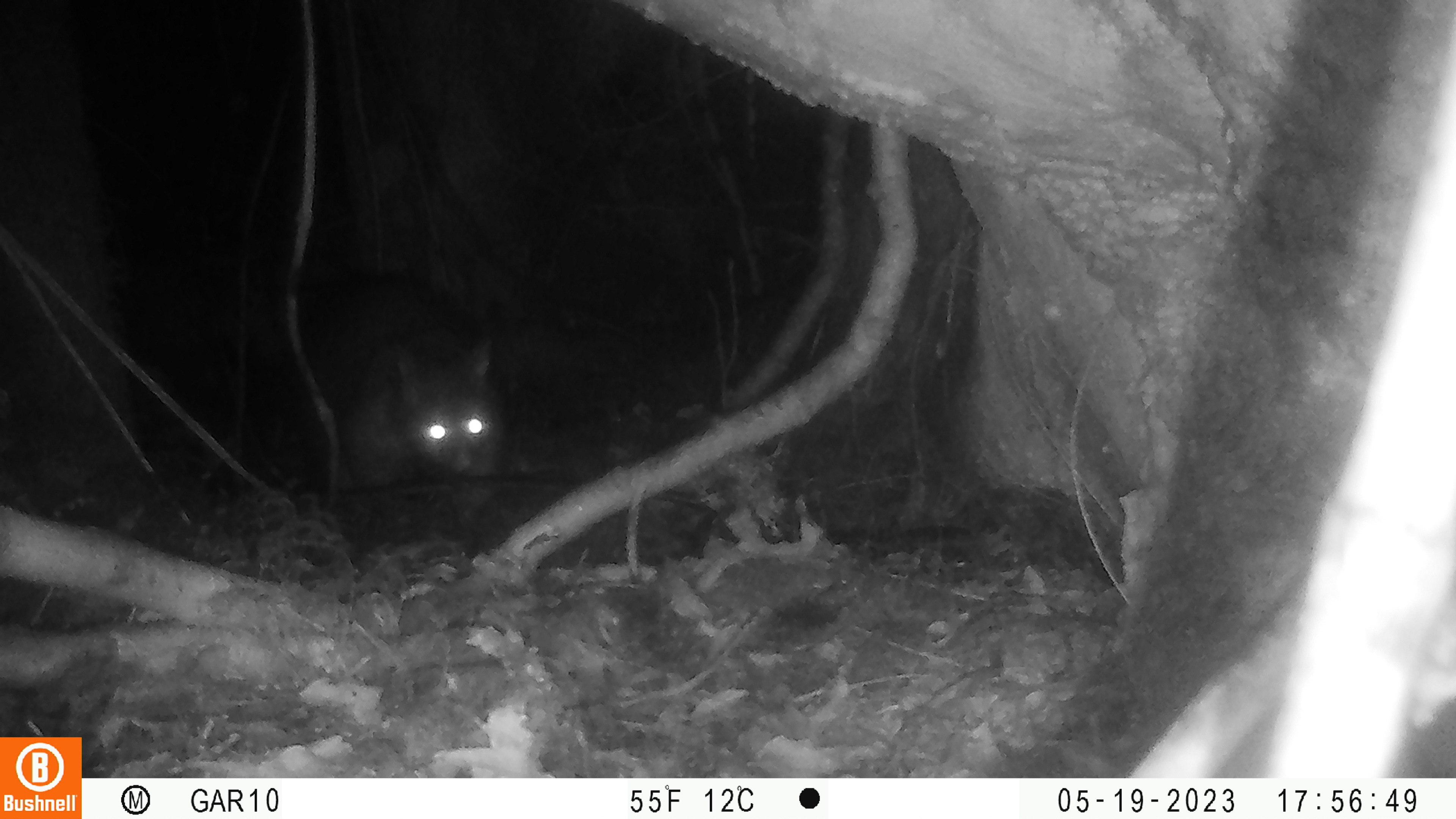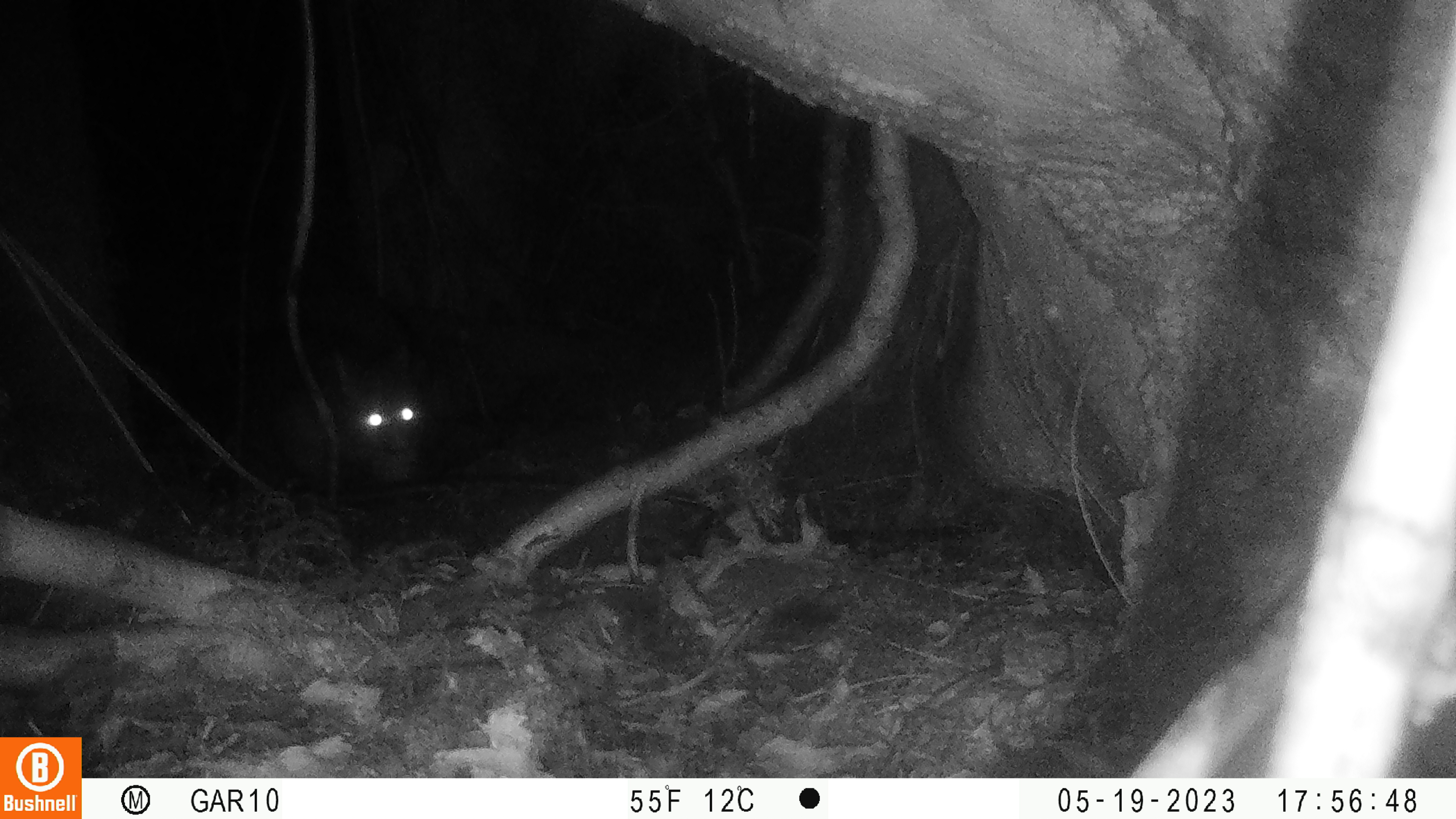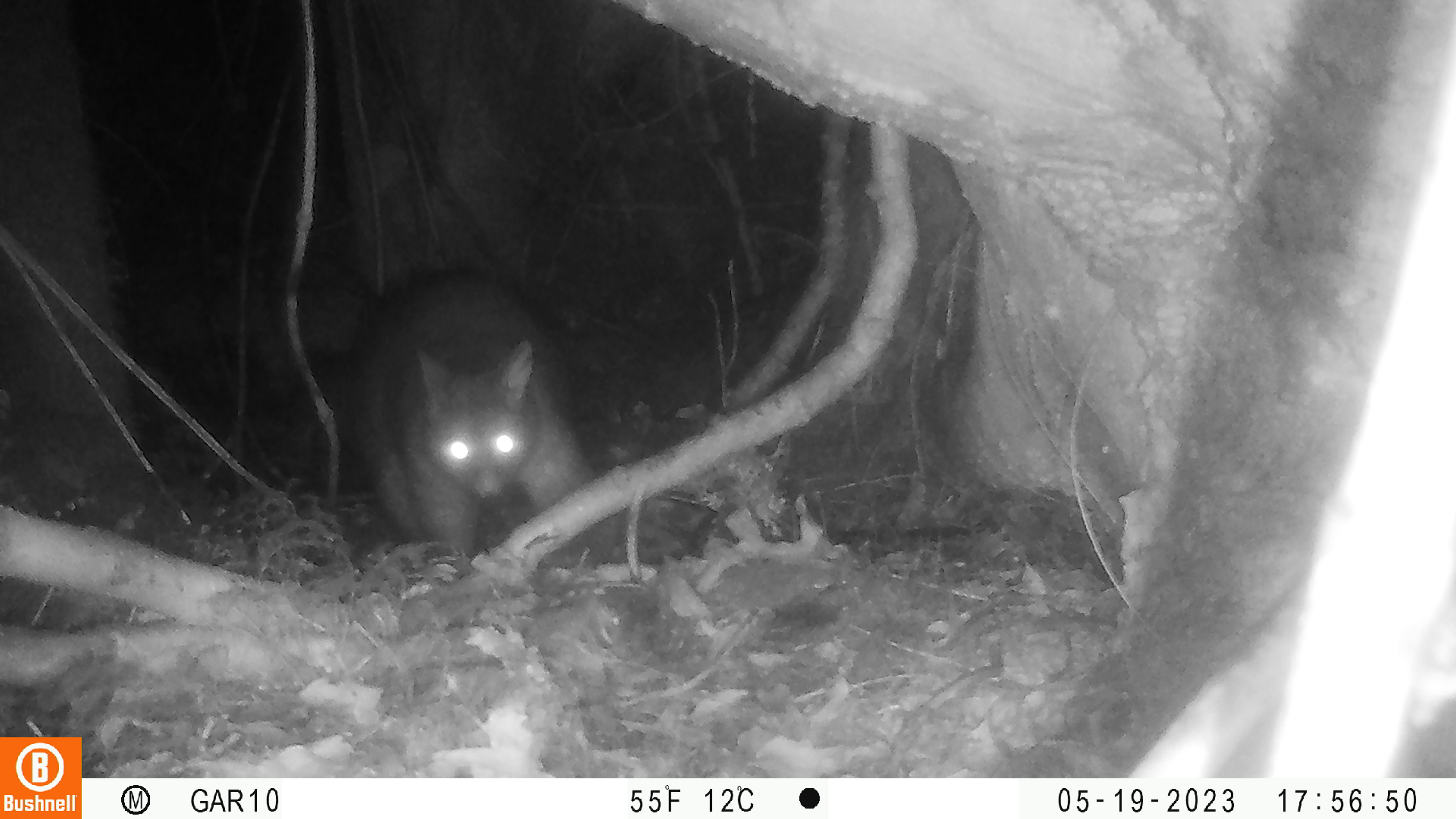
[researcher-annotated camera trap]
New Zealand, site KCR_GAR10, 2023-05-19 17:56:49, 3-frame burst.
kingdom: Animalia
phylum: Chordata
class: Mammalia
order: Diprotodontia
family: Phalangeridae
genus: Trichosurus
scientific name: Trichosurus vulpecula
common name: common brushtail possum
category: possum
Possum (common brushtail possum) (Trichosurus vulpecula).